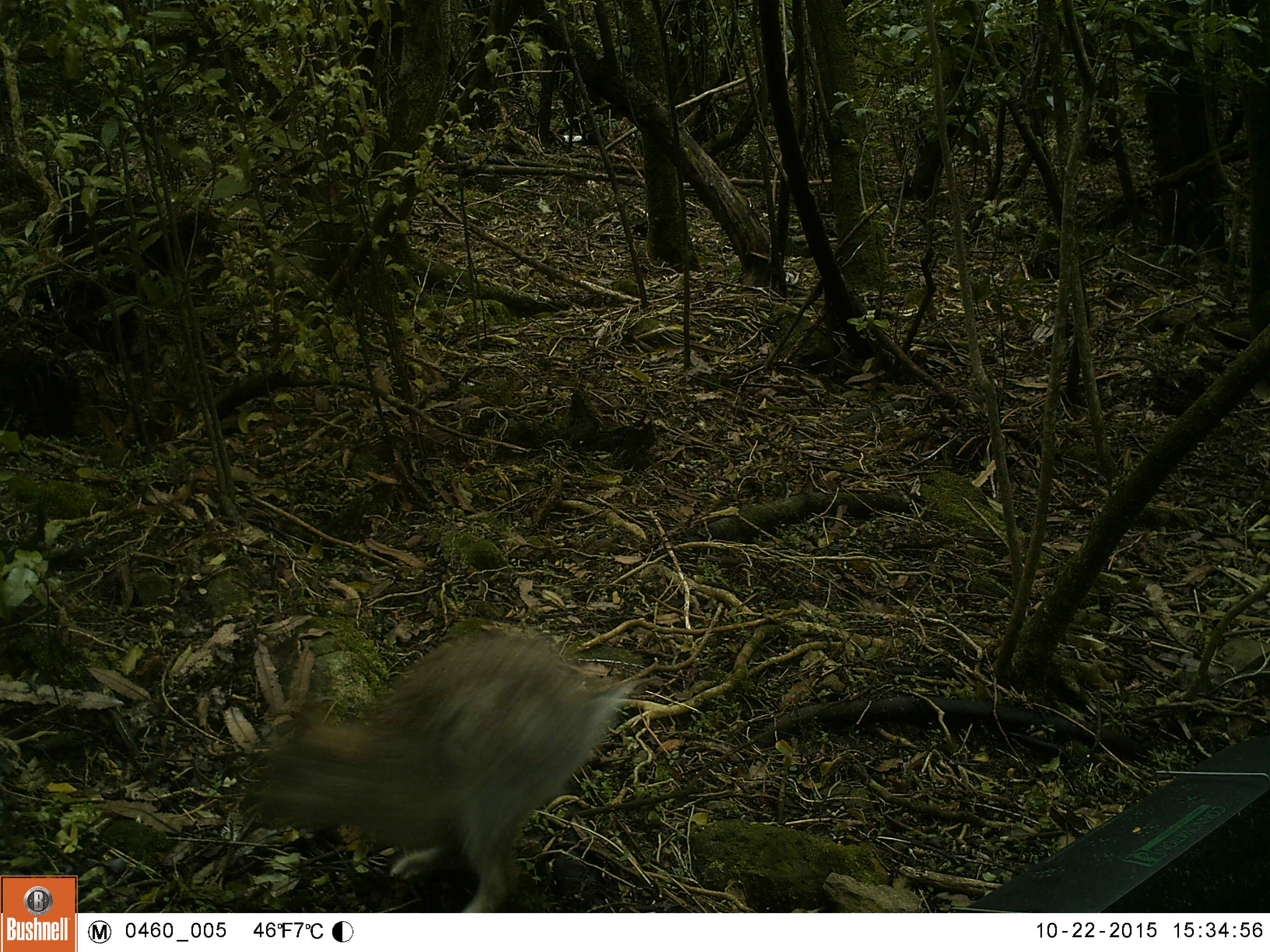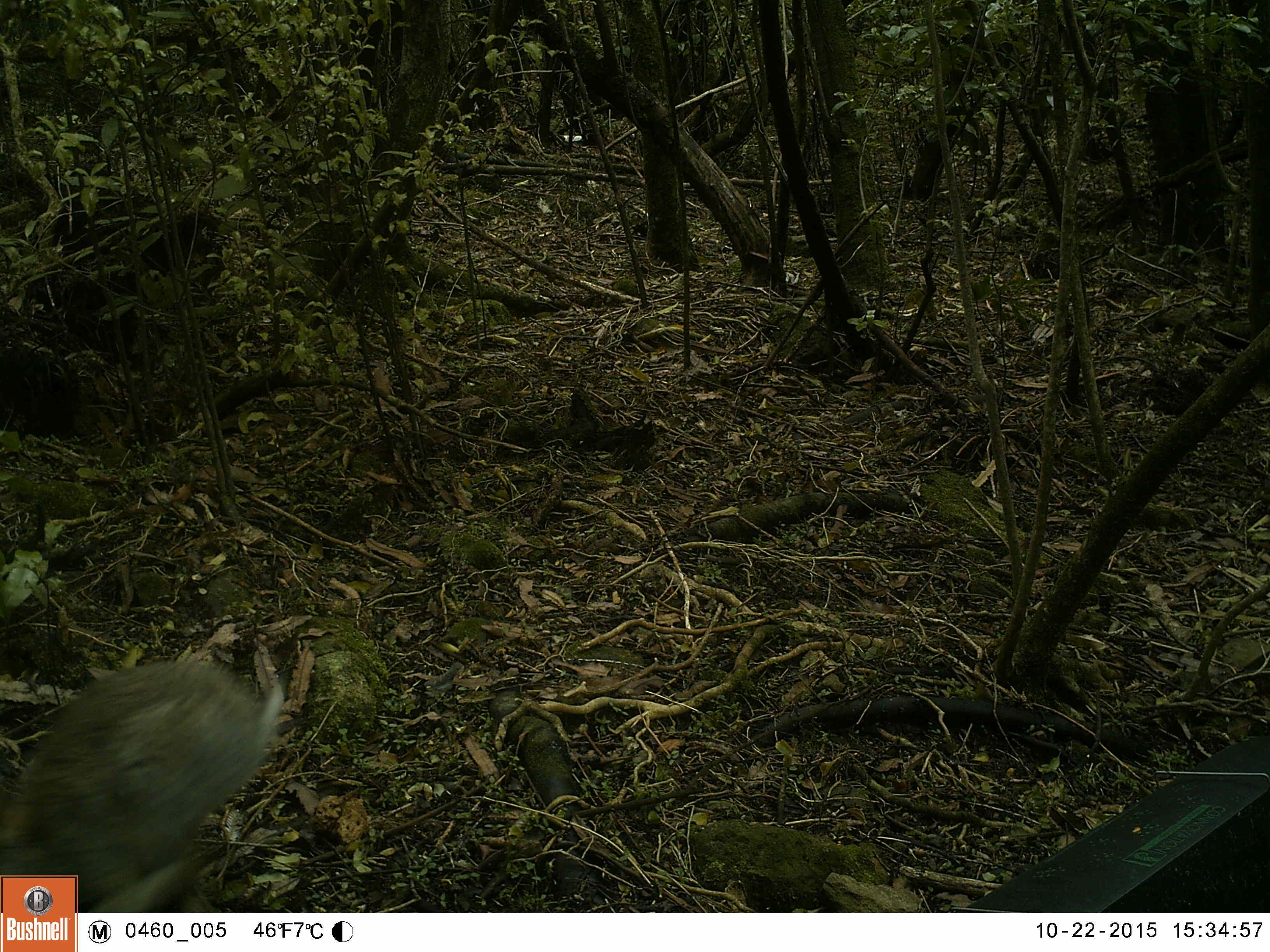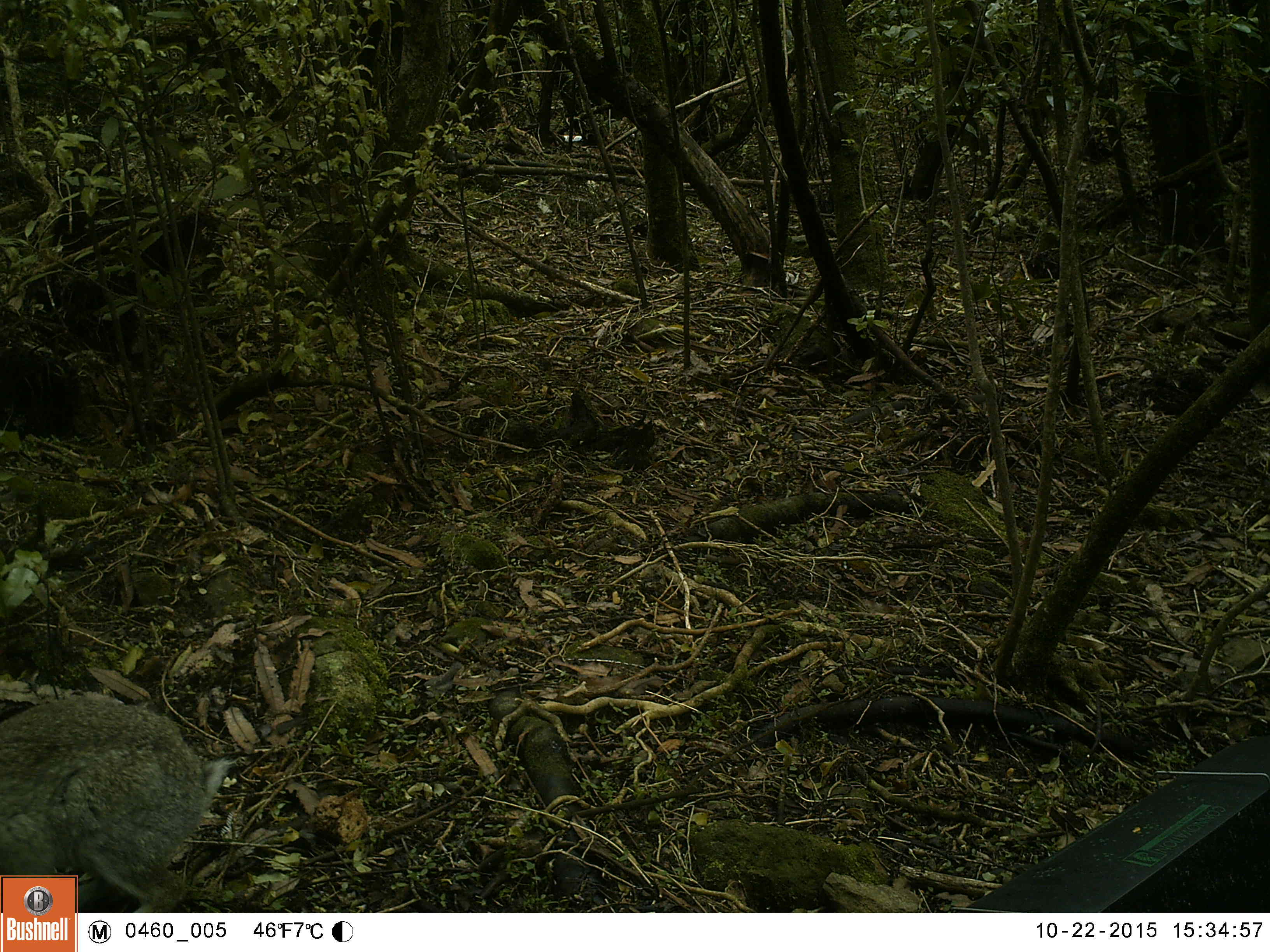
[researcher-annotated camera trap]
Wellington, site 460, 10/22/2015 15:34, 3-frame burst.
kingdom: Animalia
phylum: Chordata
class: Mammalia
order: Lagomorpha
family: Leporidae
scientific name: Leporidae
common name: rabbit